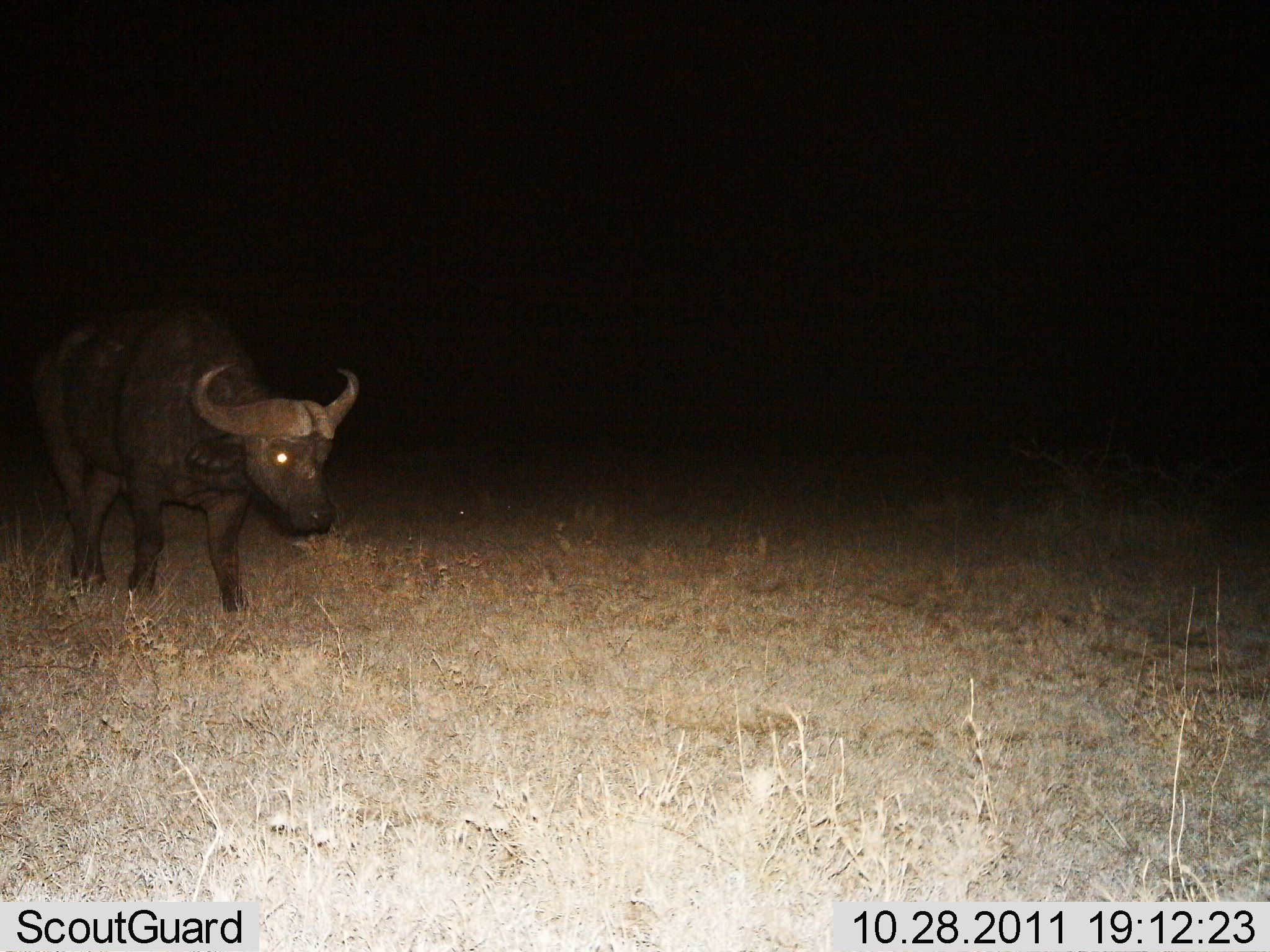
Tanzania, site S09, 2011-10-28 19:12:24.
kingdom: Animalia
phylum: Chordata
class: Mammalia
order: Artiodactyla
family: Bovidae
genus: Syncerus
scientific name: Syncerus caffer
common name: cape buffalo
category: buffalo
Buffalo (cape buffalo) (Syncerus caffer), count 1. Behavior (volunteer vote fractions): standing 47%, resting 0%, moving 60%, interacting 0%. Young present (vote fraction): 0%. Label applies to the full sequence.